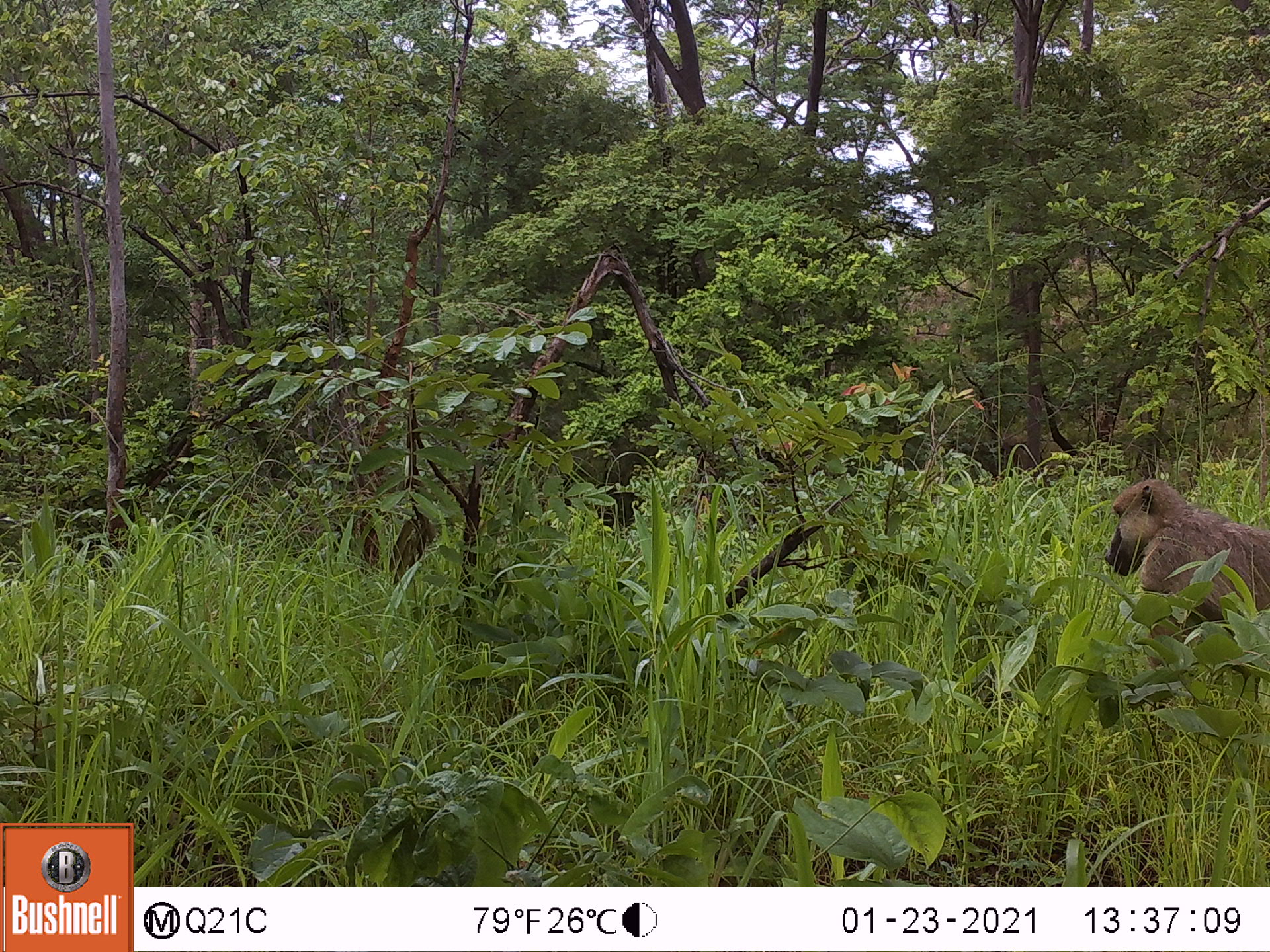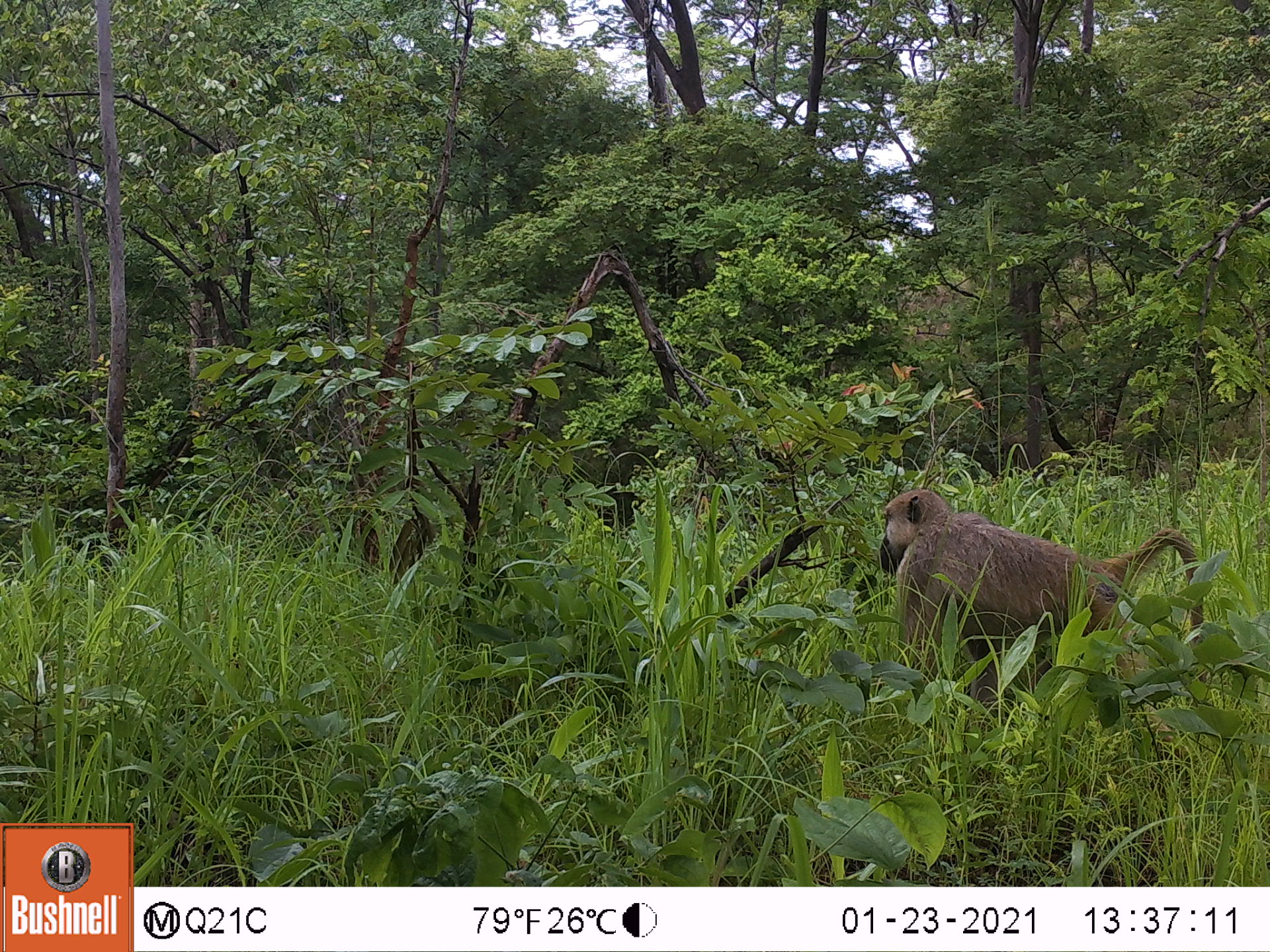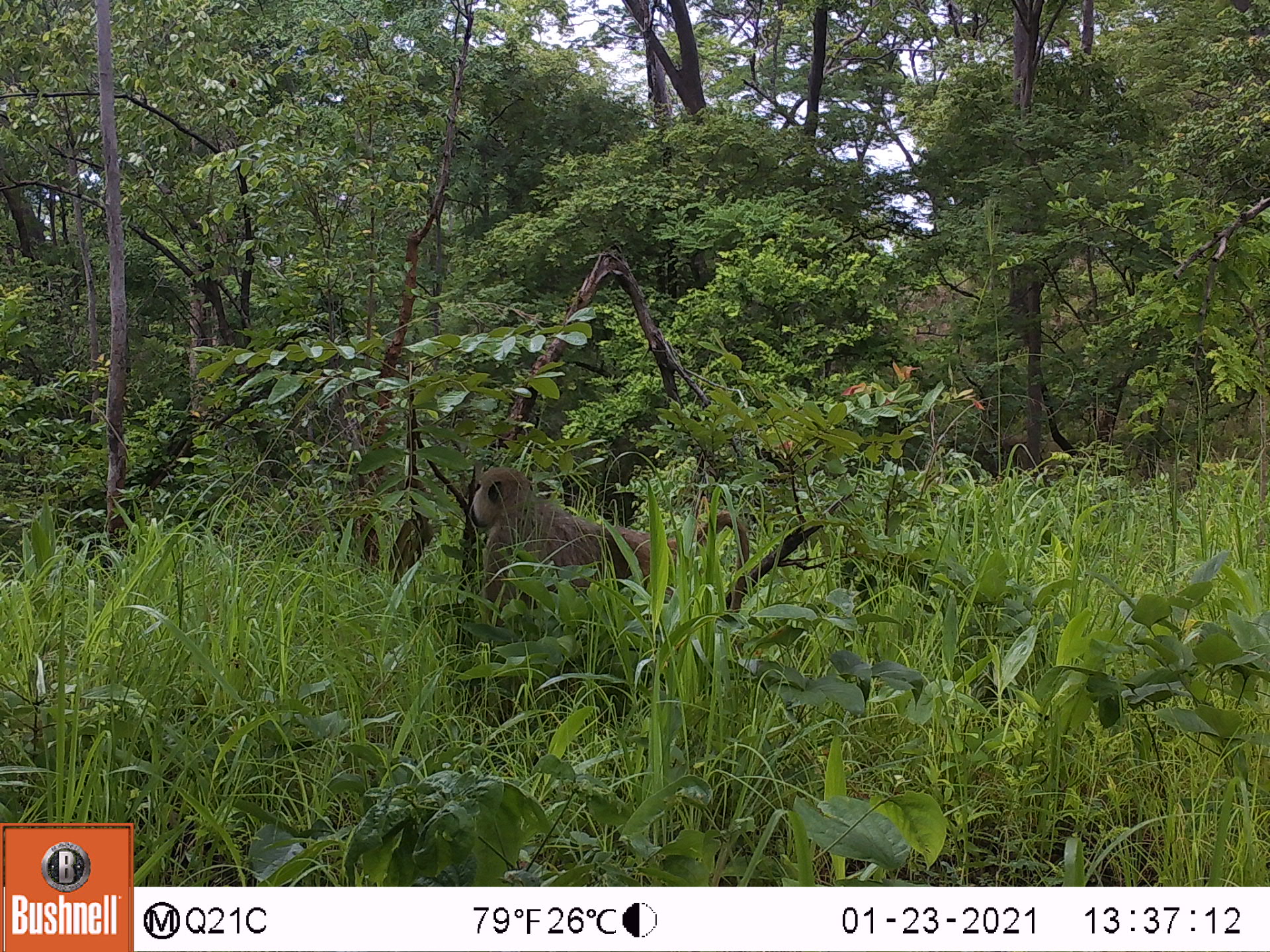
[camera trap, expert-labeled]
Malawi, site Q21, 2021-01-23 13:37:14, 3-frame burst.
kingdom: Animalia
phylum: Chordata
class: Mammalia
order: Primates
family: Cercopithecidae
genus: Papio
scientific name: Papio cynocephalus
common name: yellow baboon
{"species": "yellow baboon (Papio cynocephalus)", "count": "1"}